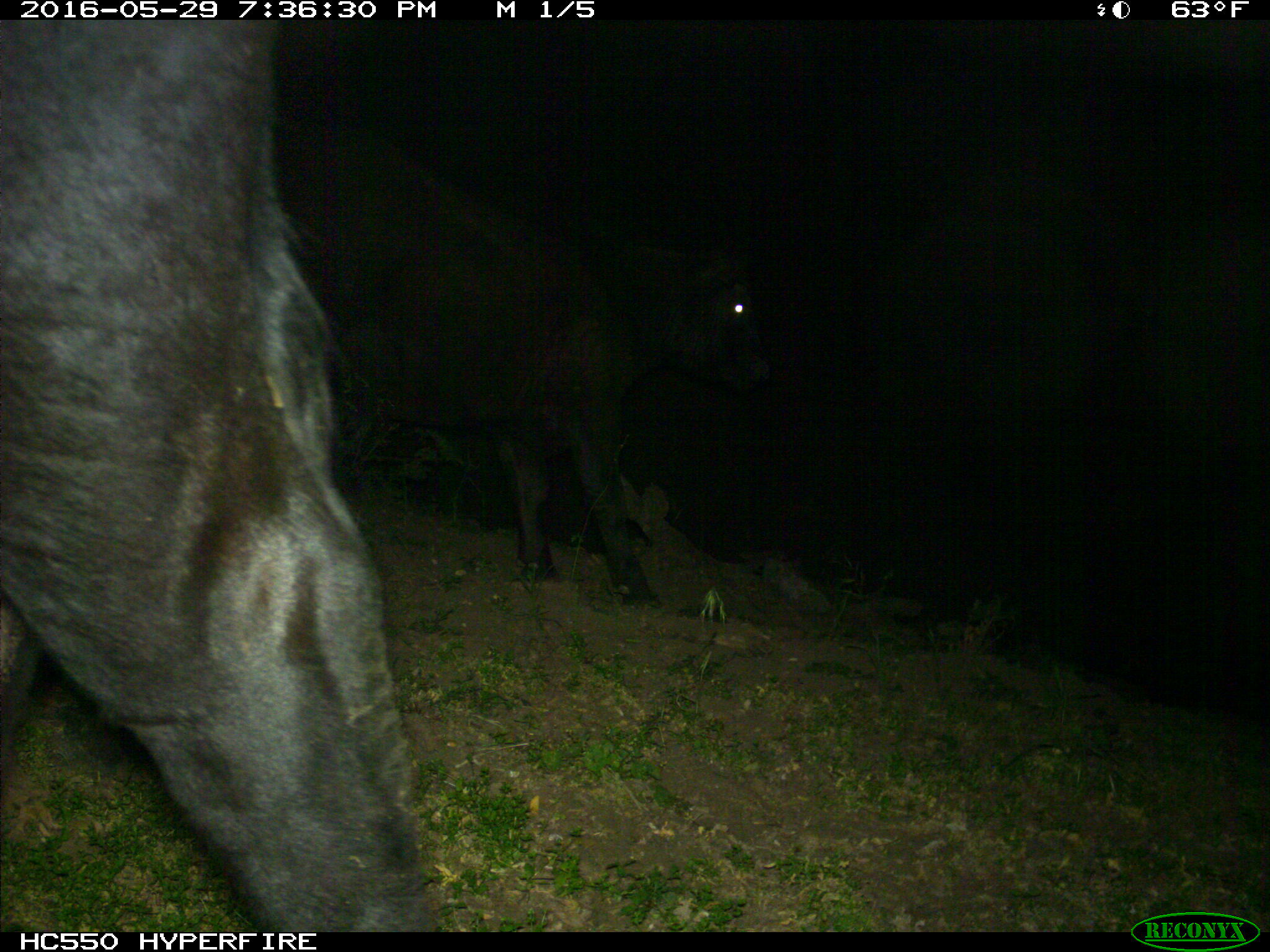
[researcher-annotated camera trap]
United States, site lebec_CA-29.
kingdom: Animalia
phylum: Chordata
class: Mammalia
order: Artiodactyla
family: Bovidae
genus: Bos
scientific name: Bos taurus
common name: domestic cow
Bos taurus (domestic cow).